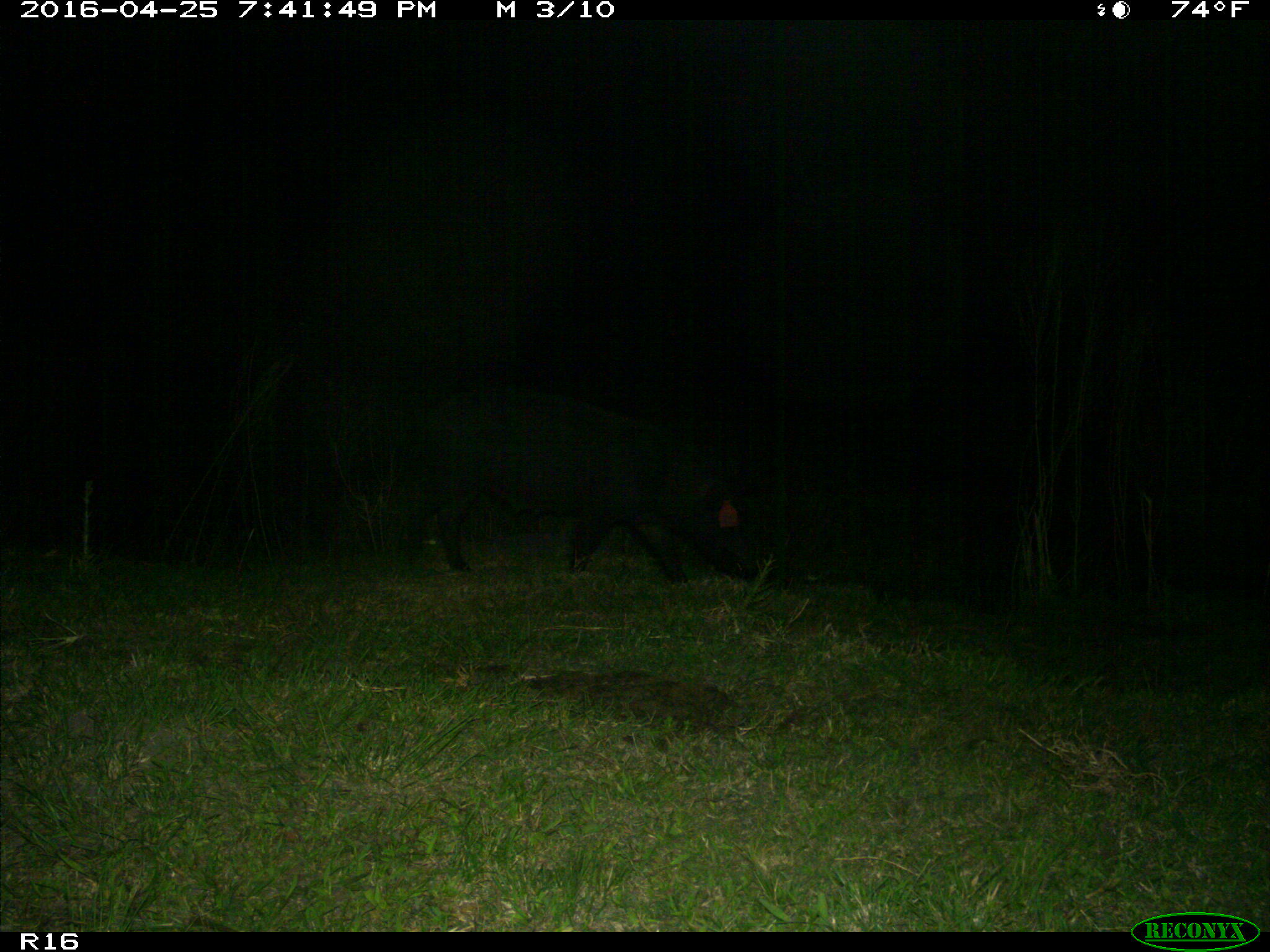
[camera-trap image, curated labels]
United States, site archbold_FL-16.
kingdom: Animalia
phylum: Chordata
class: Mammalia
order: Artiodactyla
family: Suidae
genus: Sus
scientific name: Sus scrofa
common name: wild boar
Sus scrofa (wild boar).